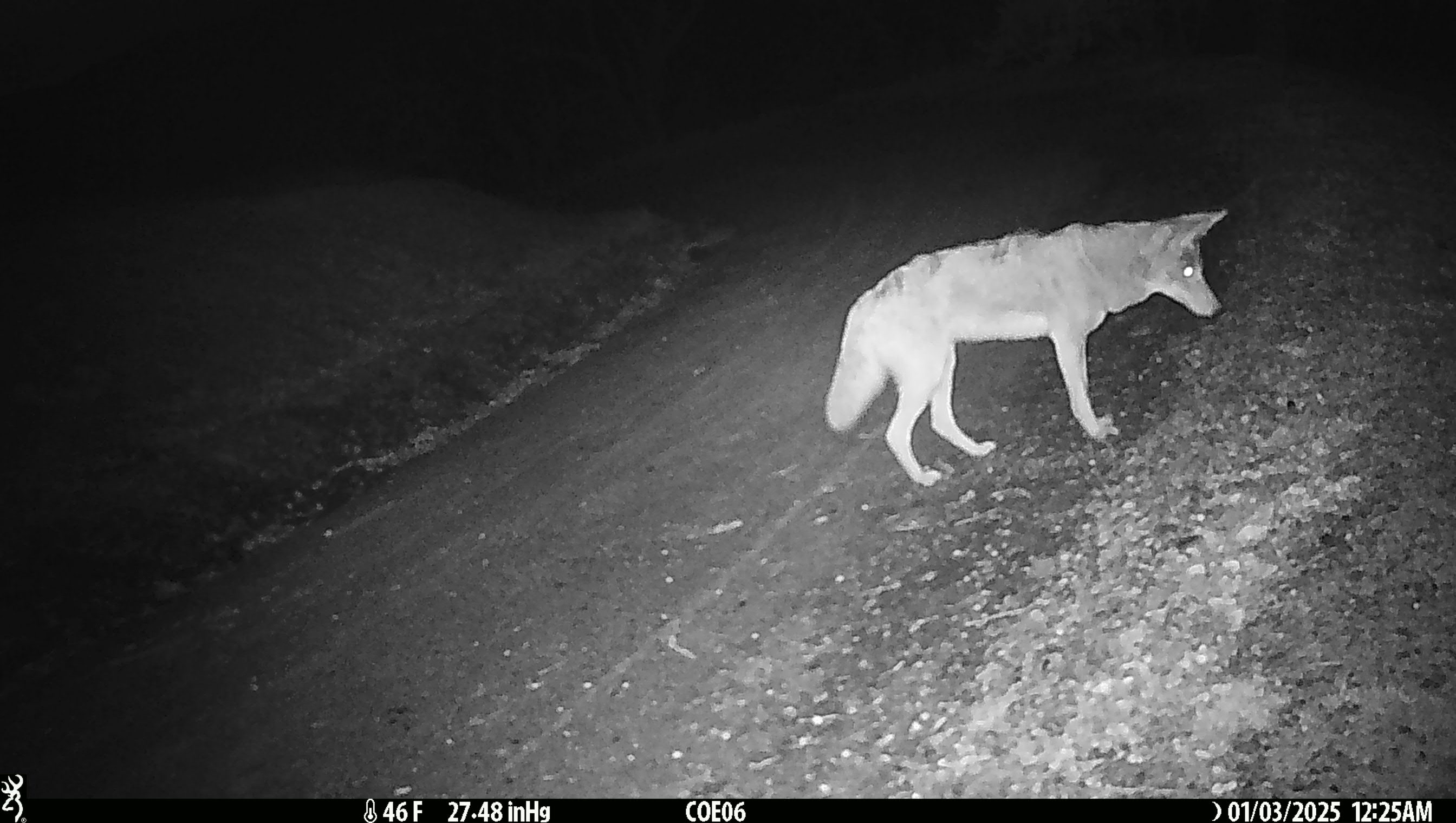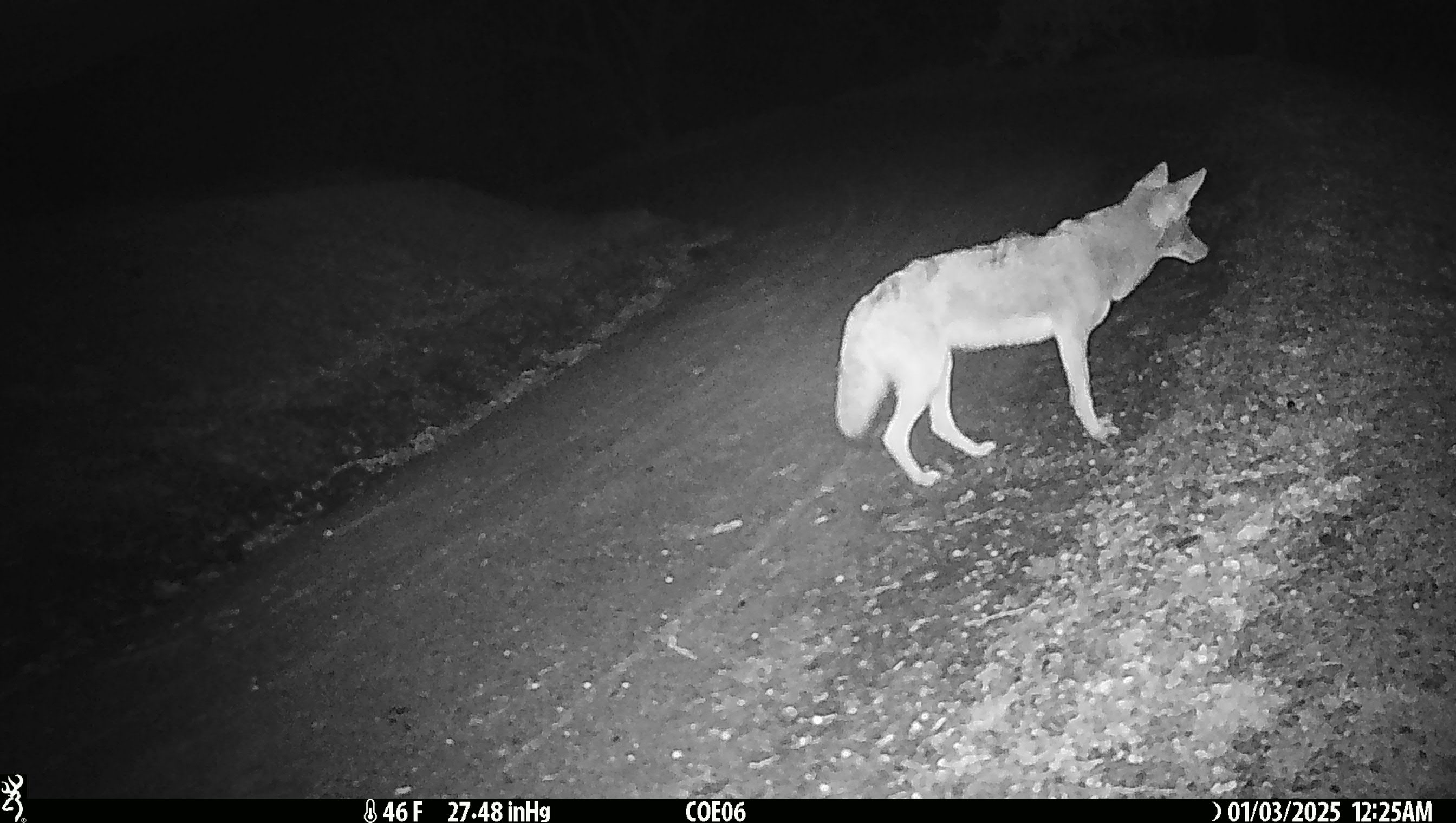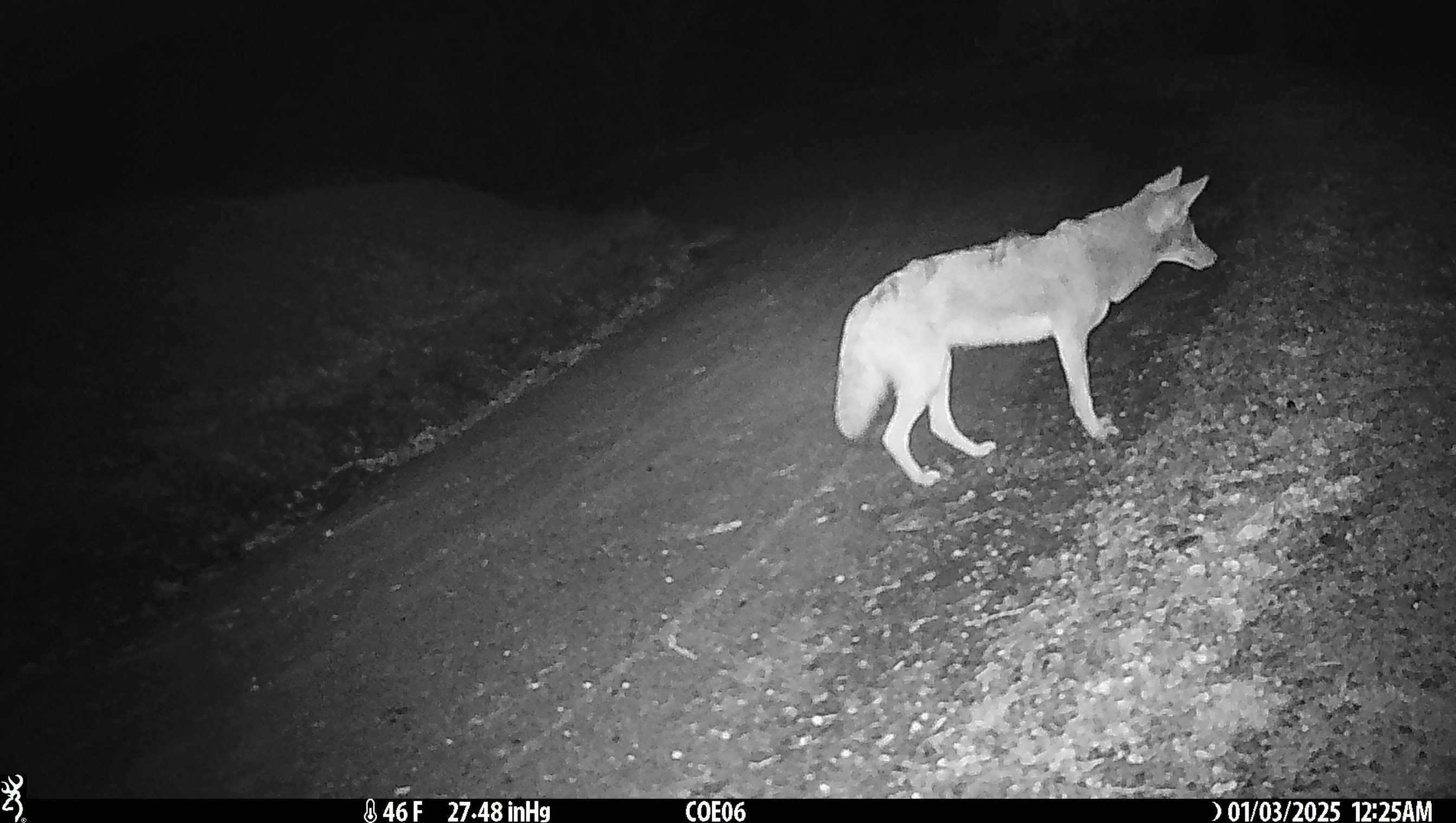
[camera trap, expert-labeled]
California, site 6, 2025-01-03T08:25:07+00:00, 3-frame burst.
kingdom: Animalia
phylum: Chordata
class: Mammalia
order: Carnivora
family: Canidae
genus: Canis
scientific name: Canis latrans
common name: coyote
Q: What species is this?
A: Coyote (Canis latrans).